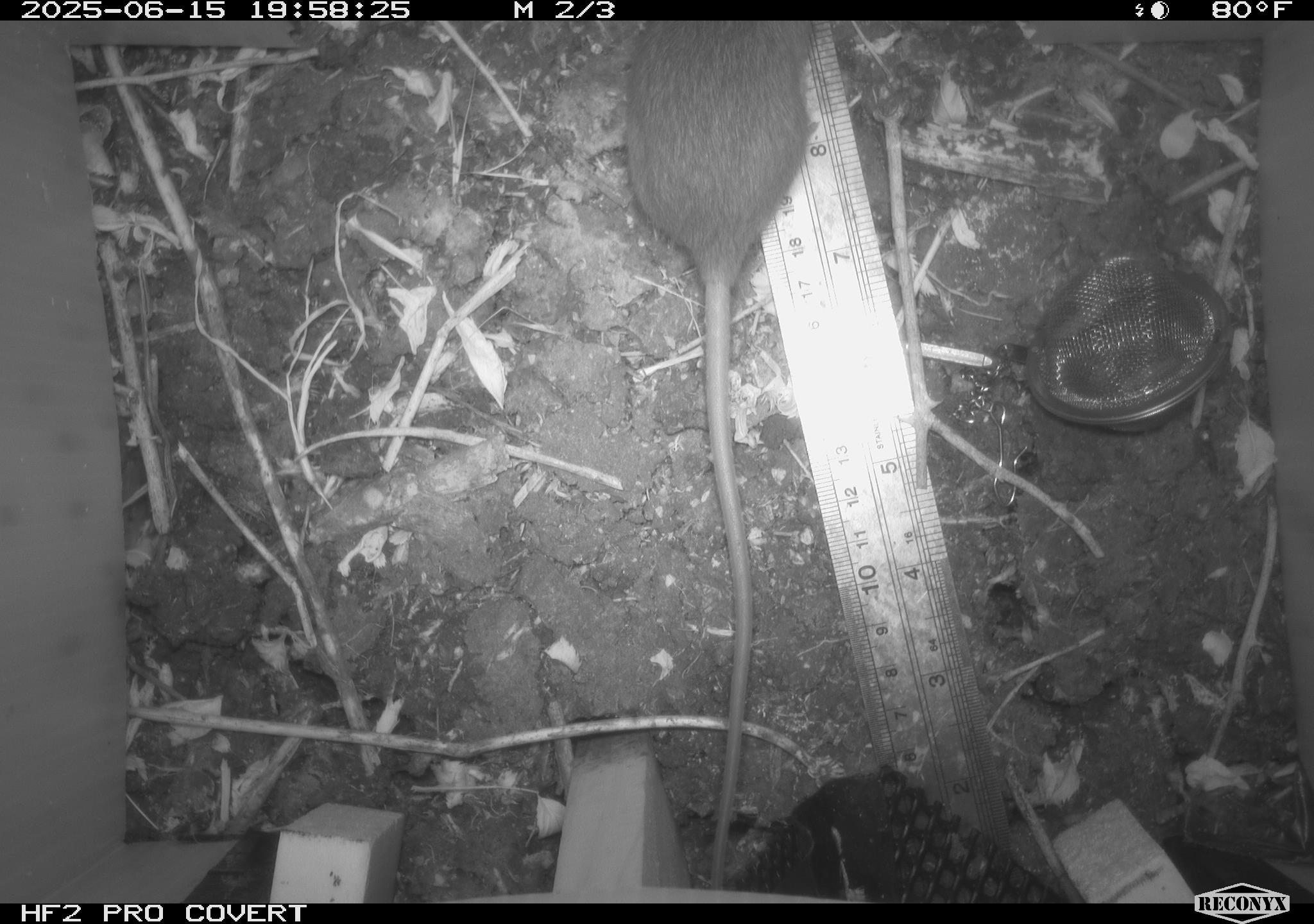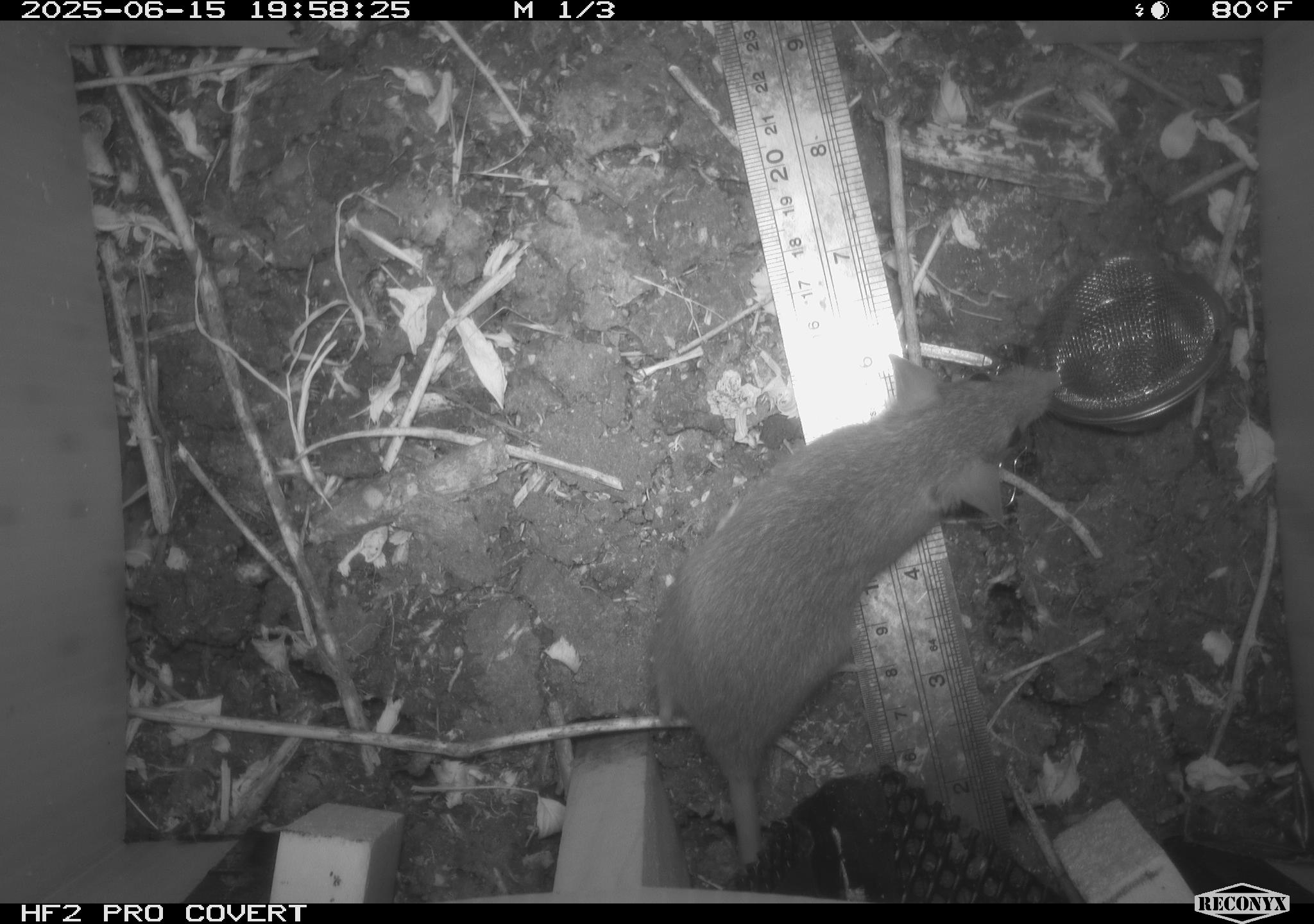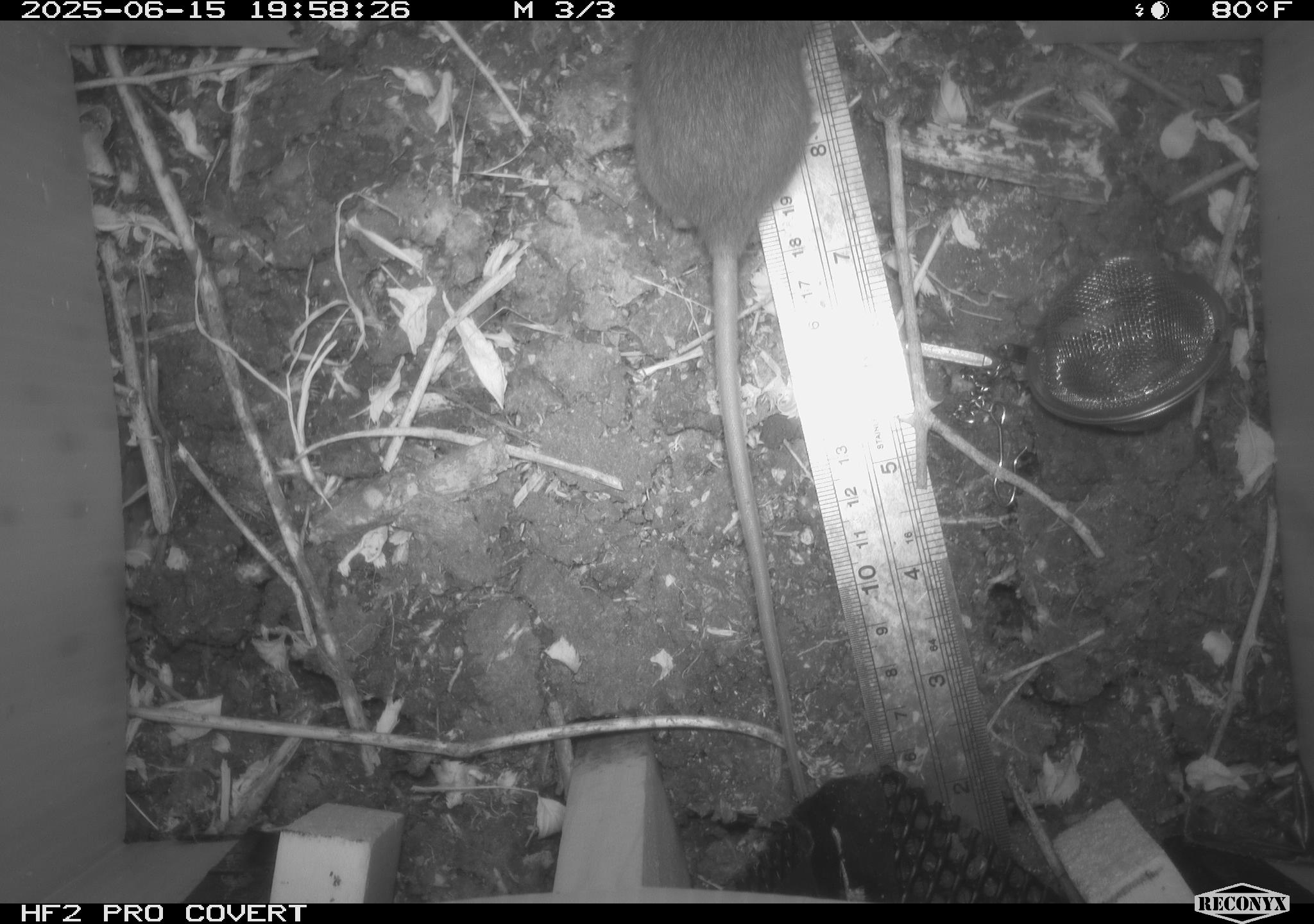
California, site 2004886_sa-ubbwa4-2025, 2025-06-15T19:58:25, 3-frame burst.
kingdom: Animalia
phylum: Chordata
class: Mammalia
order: Rodentia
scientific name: Rodentia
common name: rodent